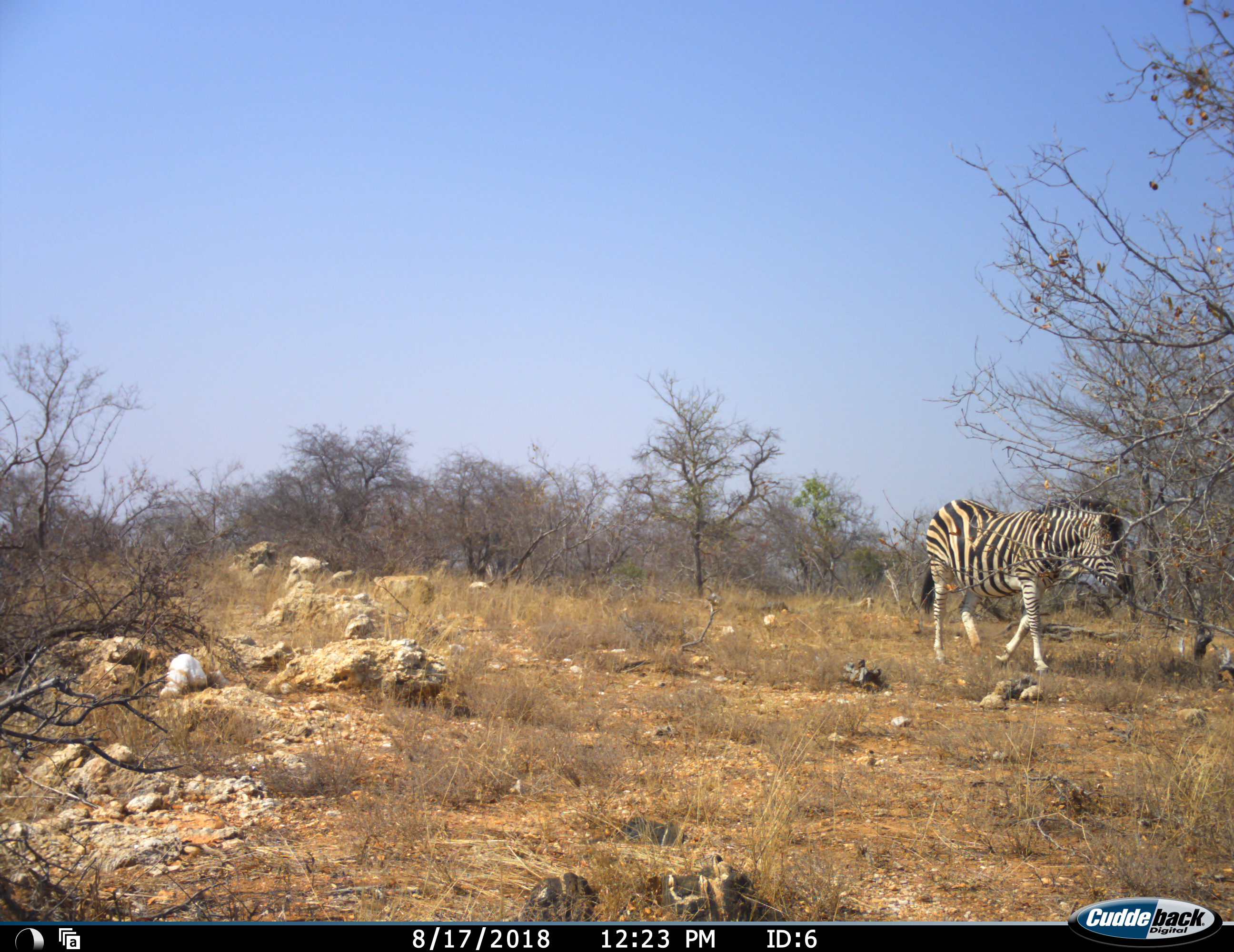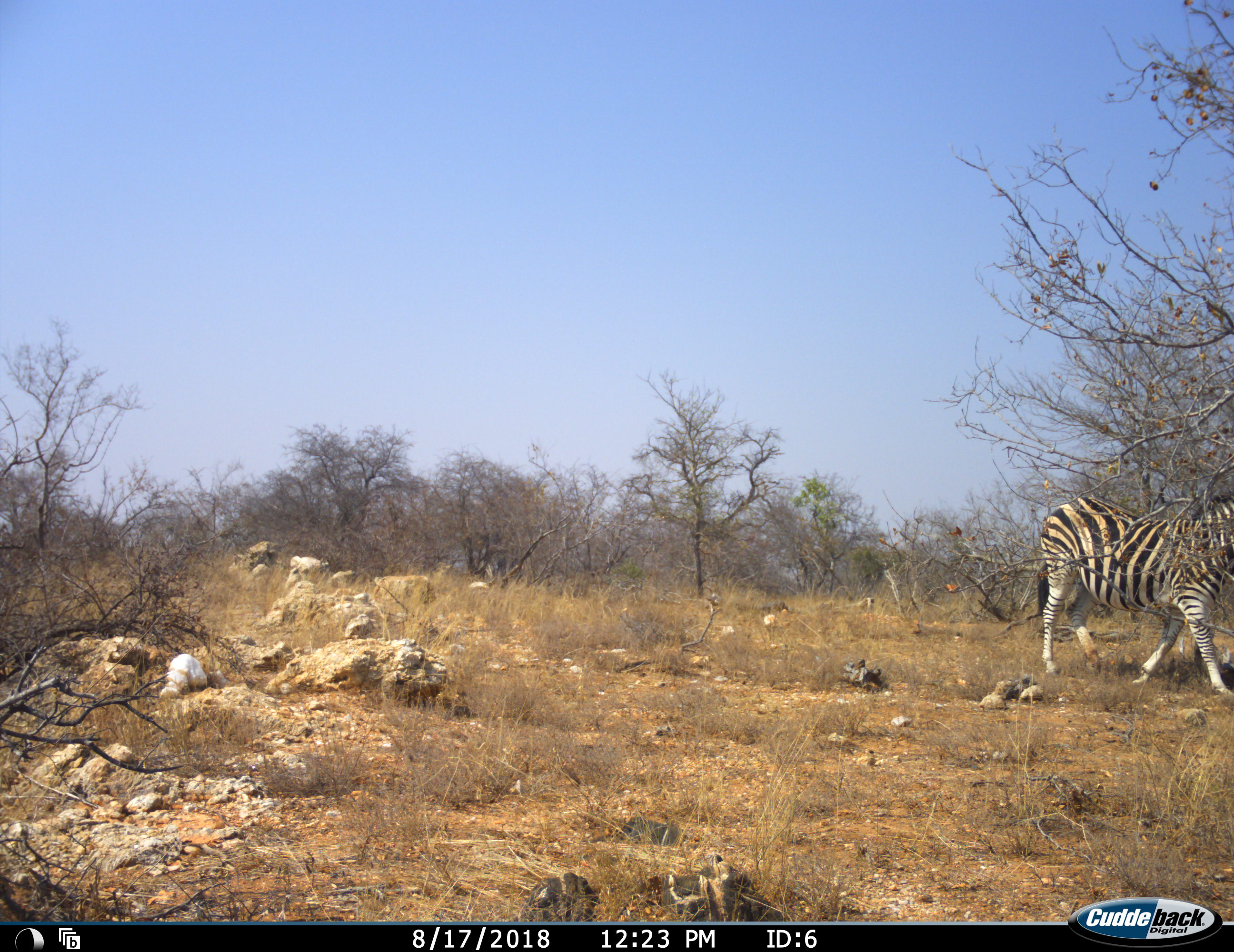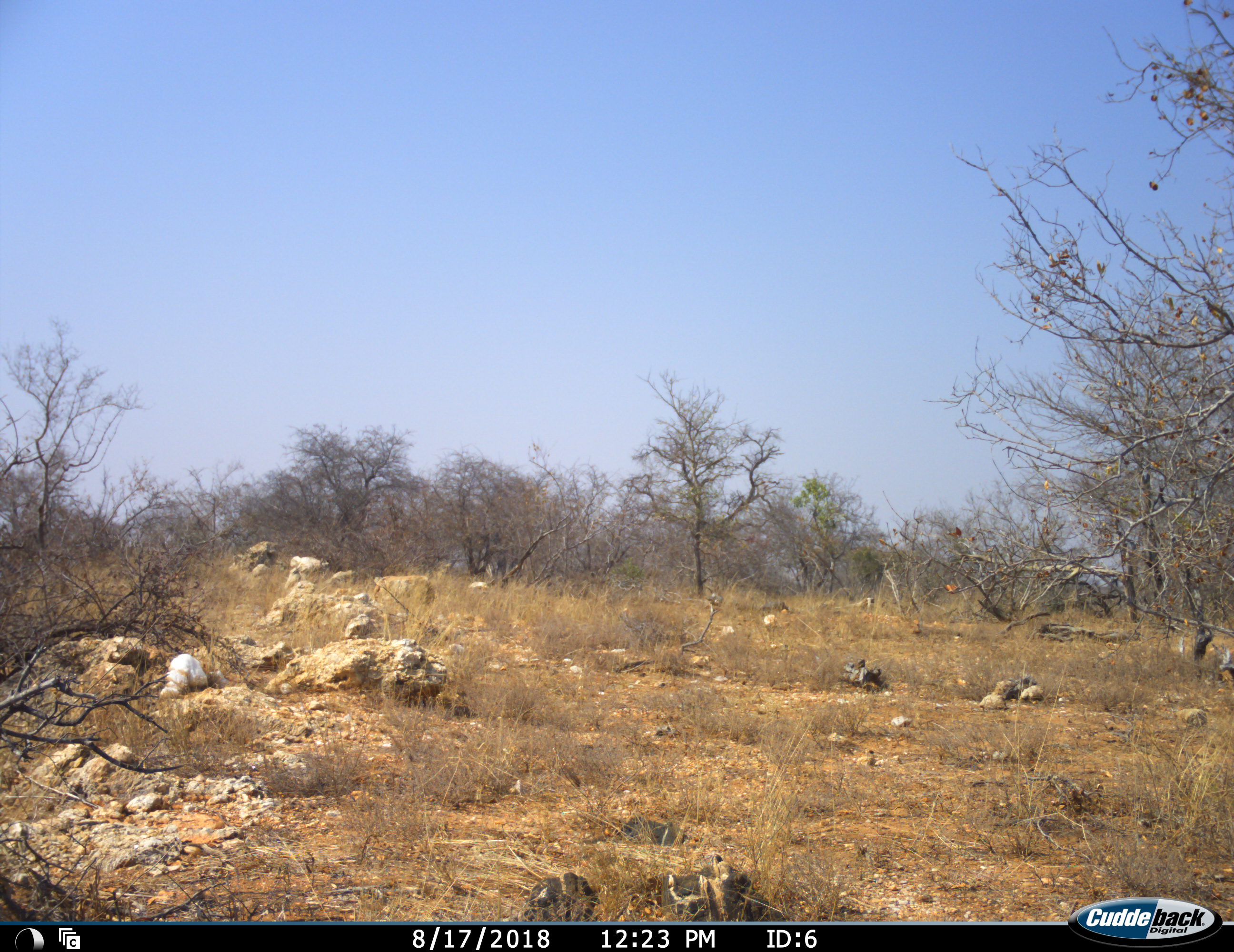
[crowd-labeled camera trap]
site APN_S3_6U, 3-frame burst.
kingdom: Animalia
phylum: Chordata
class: Mammalia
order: Perissodactyla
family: Equidae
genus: Equus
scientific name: Equus quagga burchellii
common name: burchell's zebra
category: zebraburchells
Zebraburchells (burchell's zebra) (Equus quagga burchellii), count 1. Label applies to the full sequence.